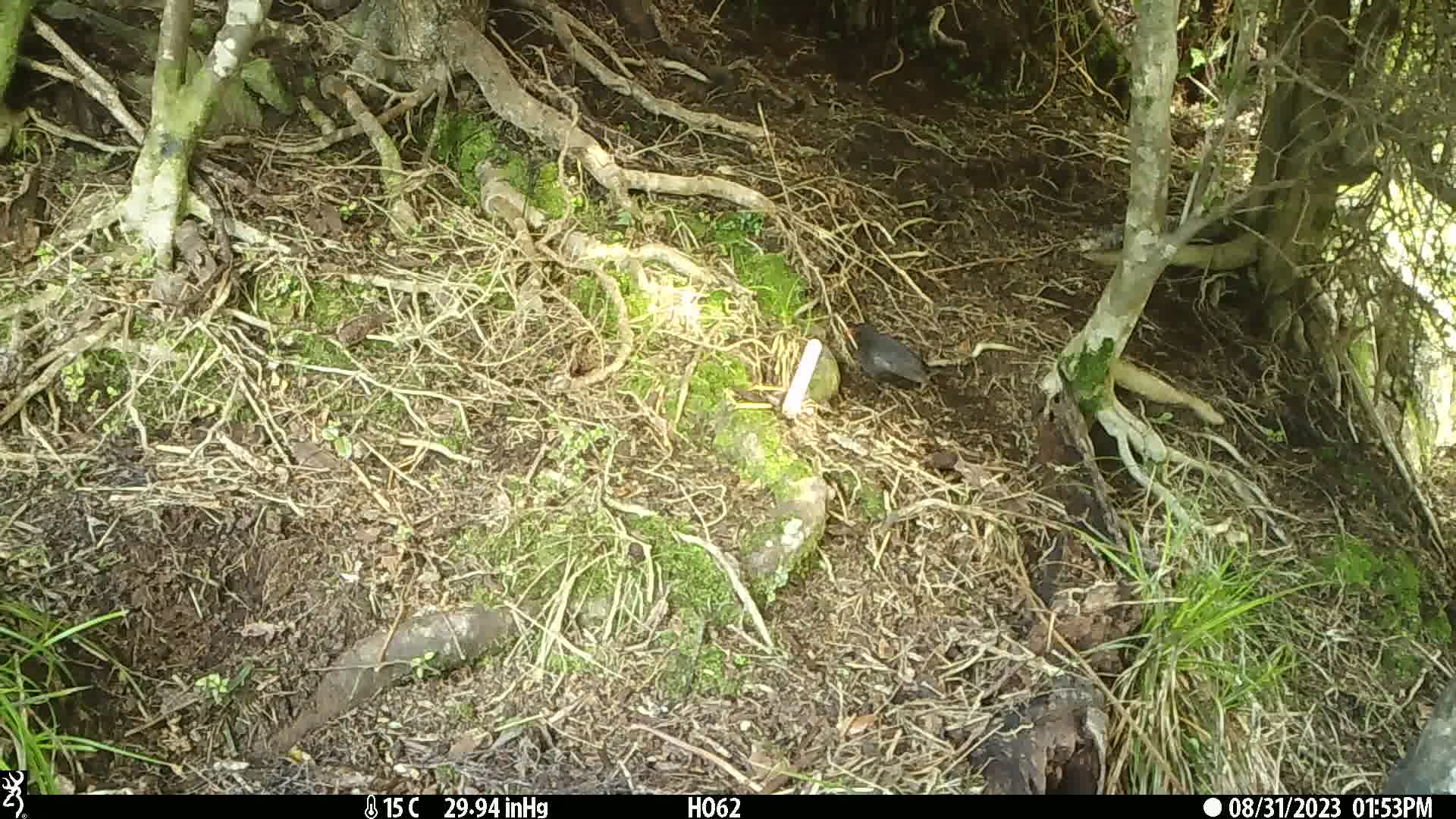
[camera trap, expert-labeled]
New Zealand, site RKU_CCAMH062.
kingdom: Animalia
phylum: Chordata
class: Aves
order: Passeriformes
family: Turdidae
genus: Turdus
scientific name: Turdus merula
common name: eurasian blackbird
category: blackbird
Blackbird (eurasian blackbird) (Turdus merula).